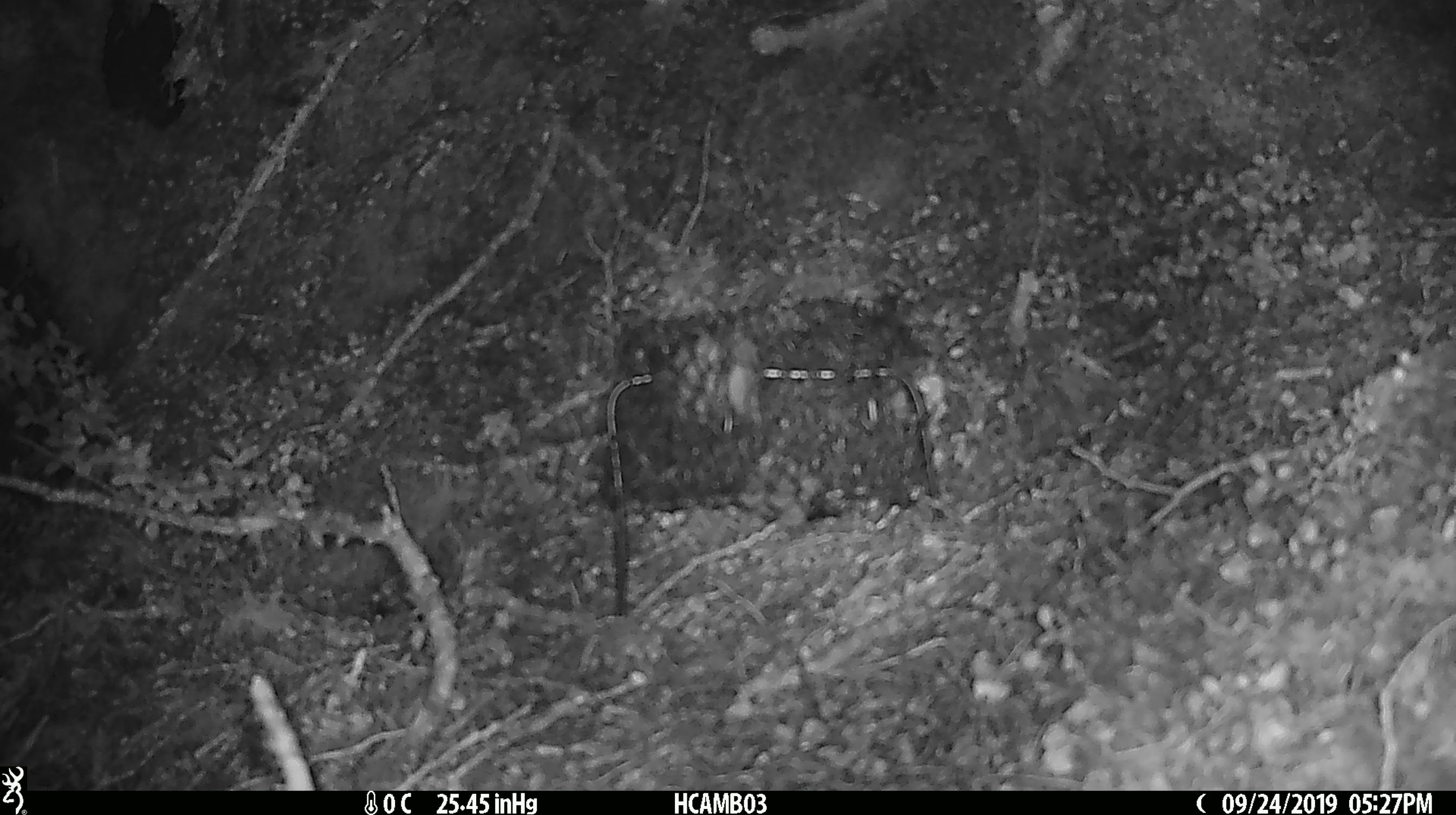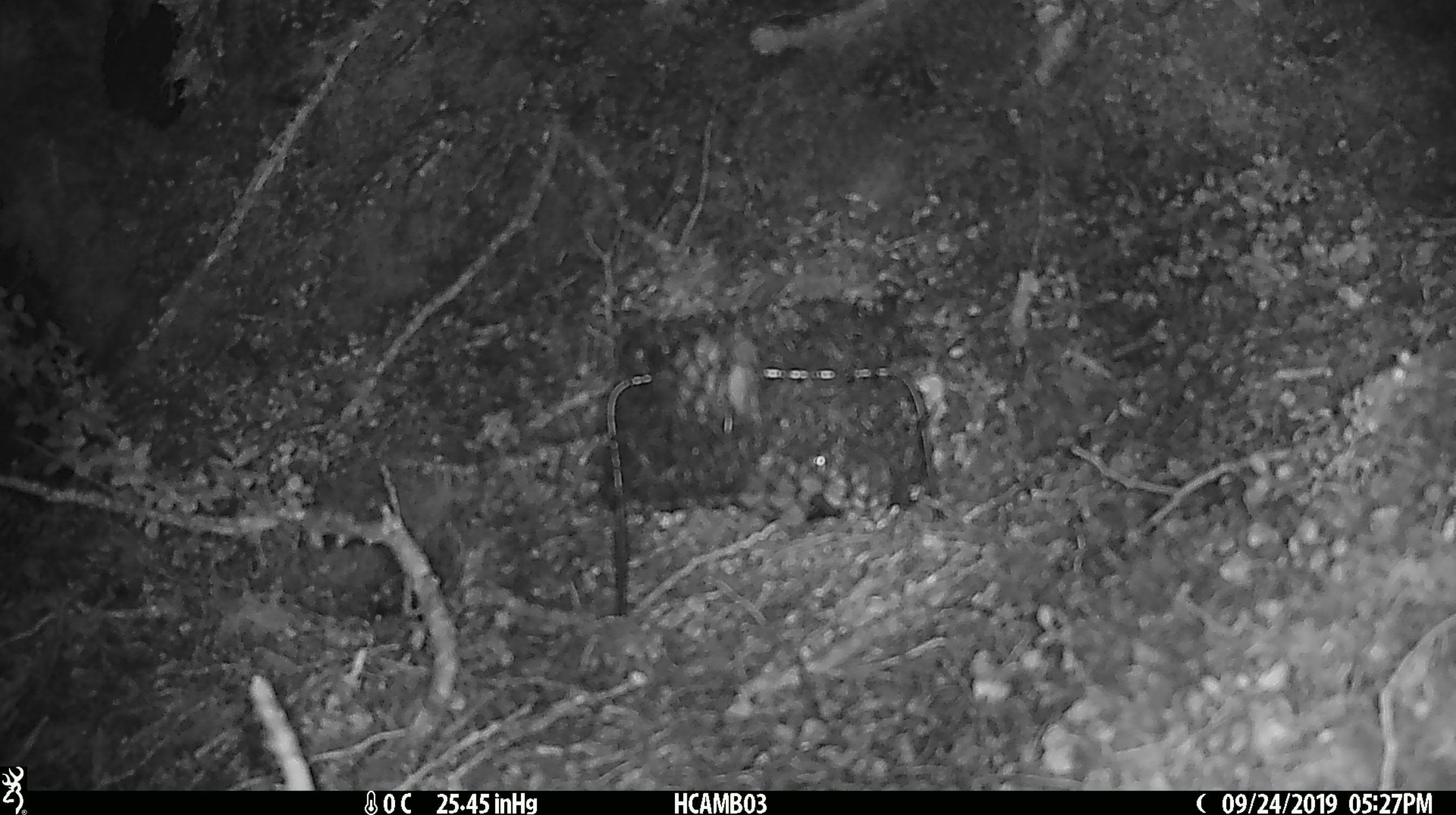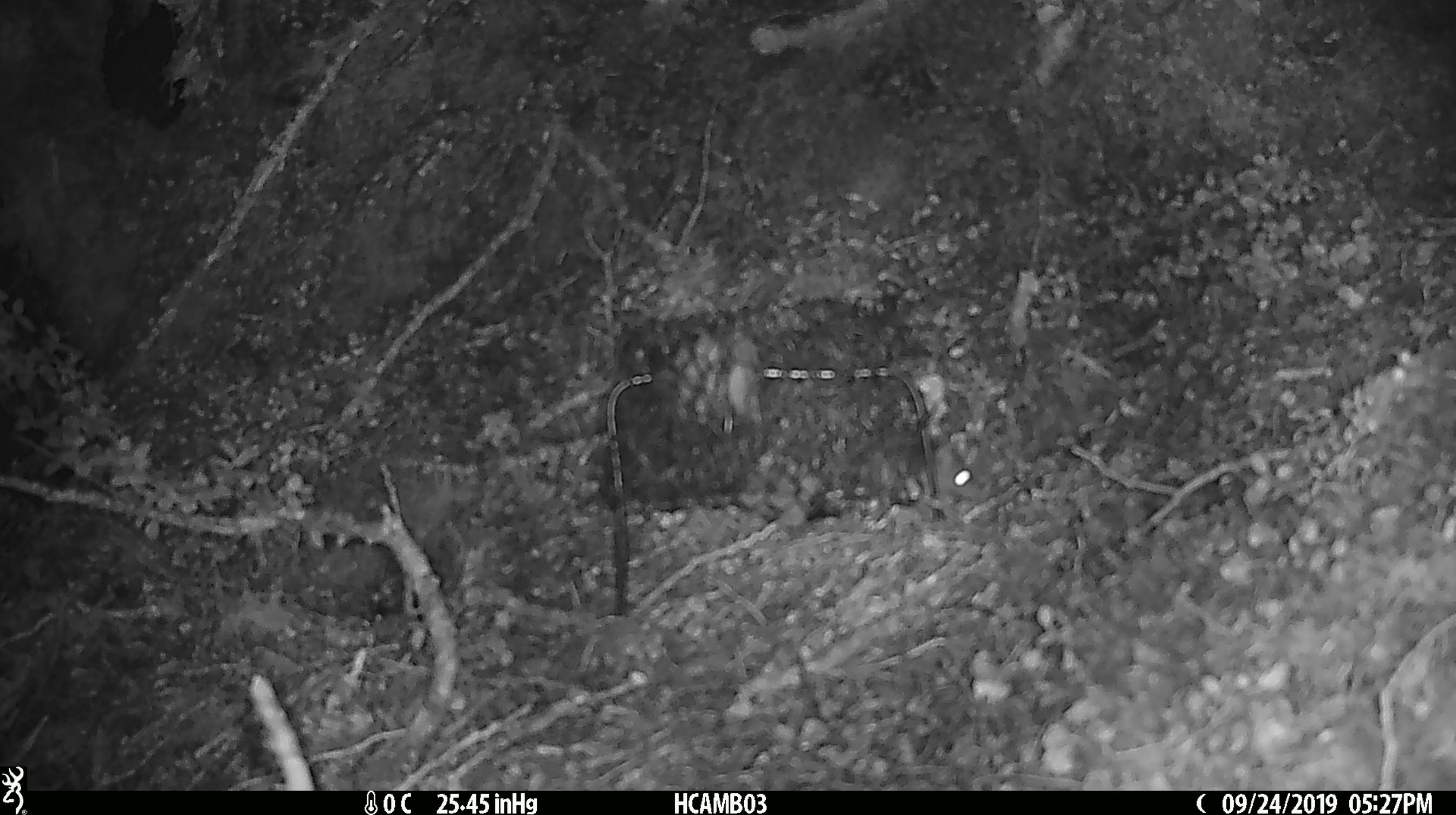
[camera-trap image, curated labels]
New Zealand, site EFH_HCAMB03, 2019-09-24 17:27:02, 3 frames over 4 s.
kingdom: Animalia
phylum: Chordata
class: Mammalia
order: Rodentia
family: Muridae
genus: Mus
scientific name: Mus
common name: mouse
Mouse (Mus).